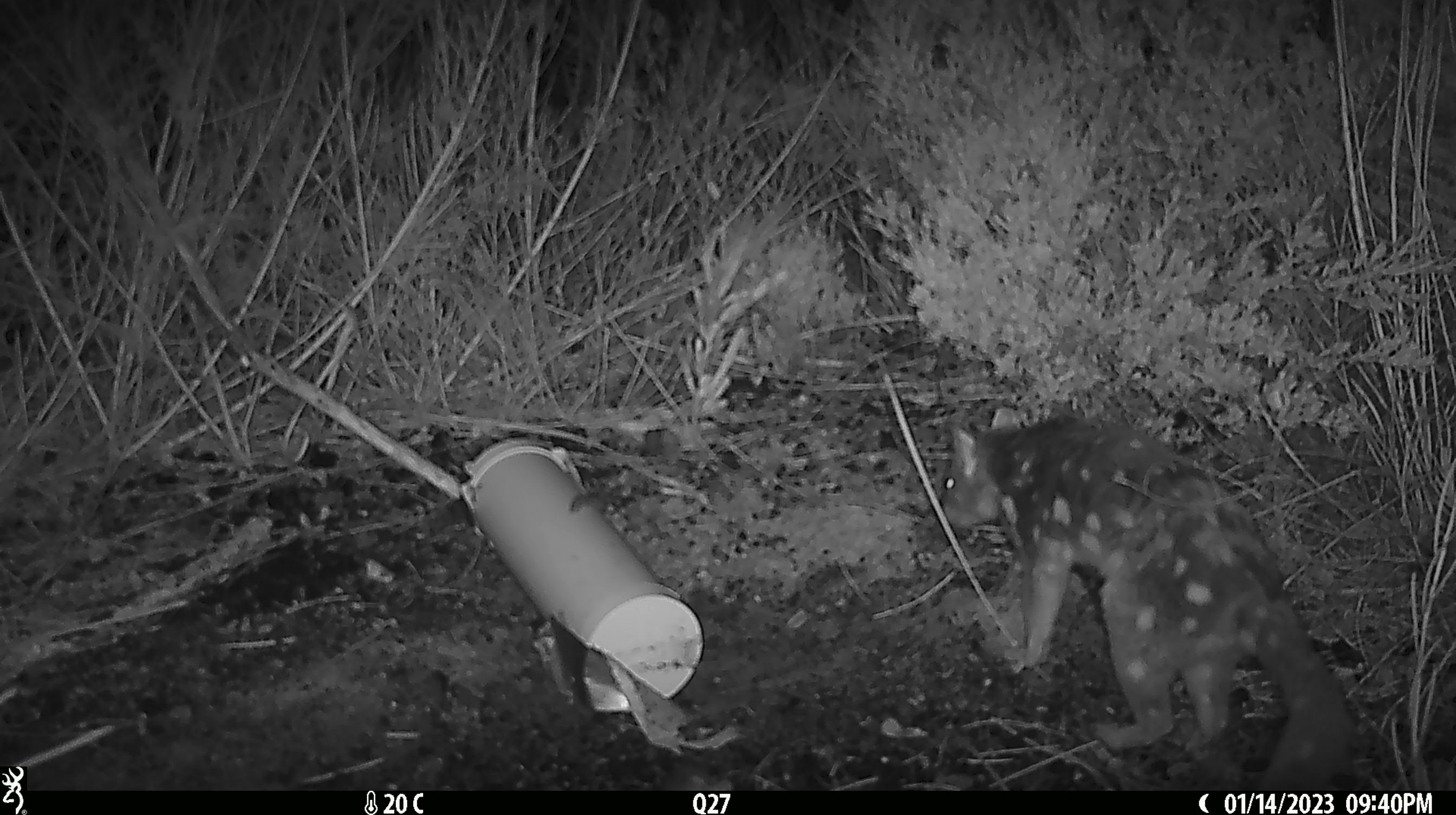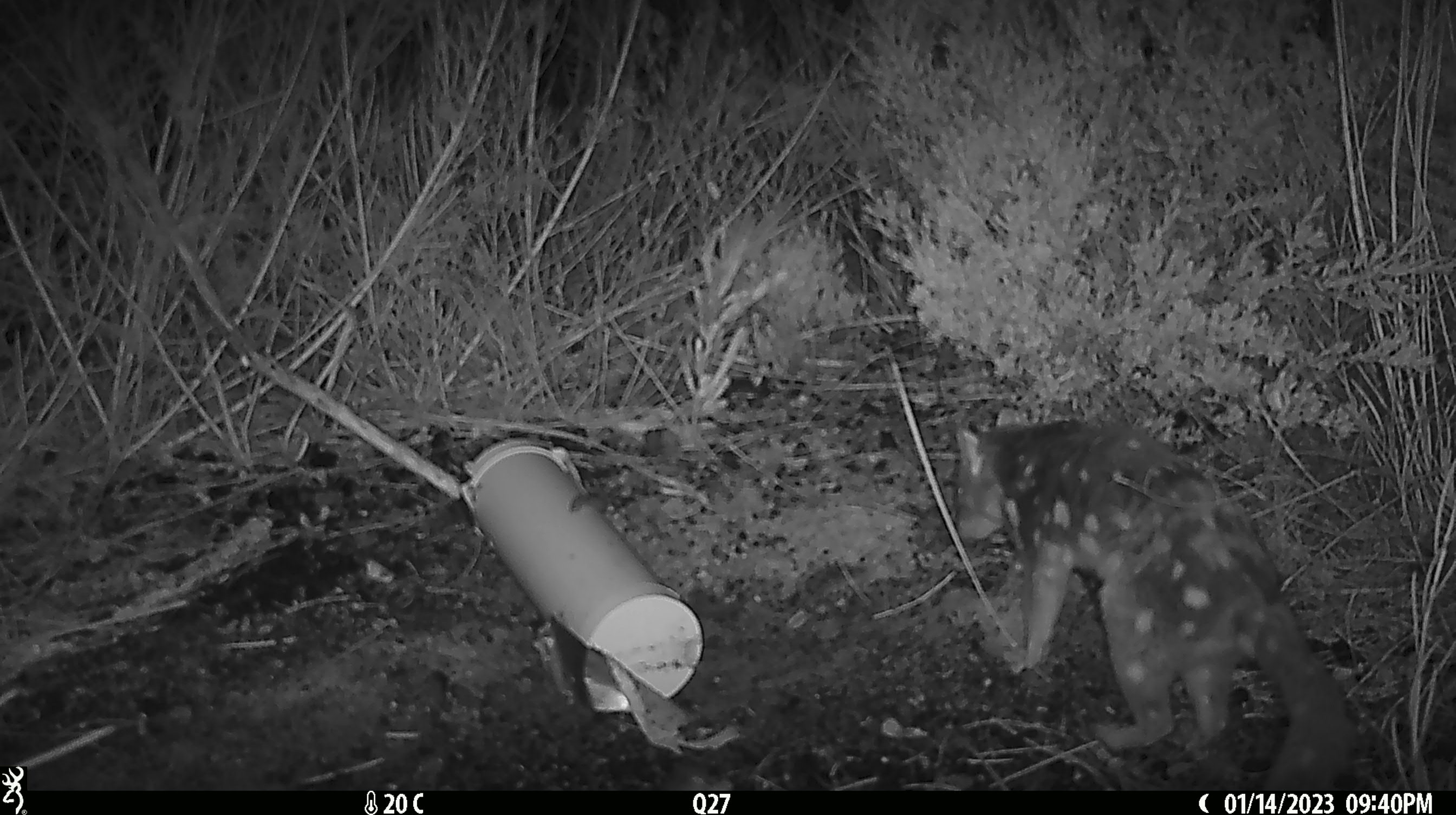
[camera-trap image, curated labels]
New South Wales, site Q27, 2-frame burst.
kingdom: Animalia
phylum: Chordata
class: Mammalia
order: Dasyuromorphia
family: Dasyuridae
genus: Dasyurus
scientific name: Dasyurus maculatus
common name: spotted-tailed quoll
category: quoll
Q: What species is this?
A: Quoll (spotted-tailed quoll) (Dasyurus maculatus).